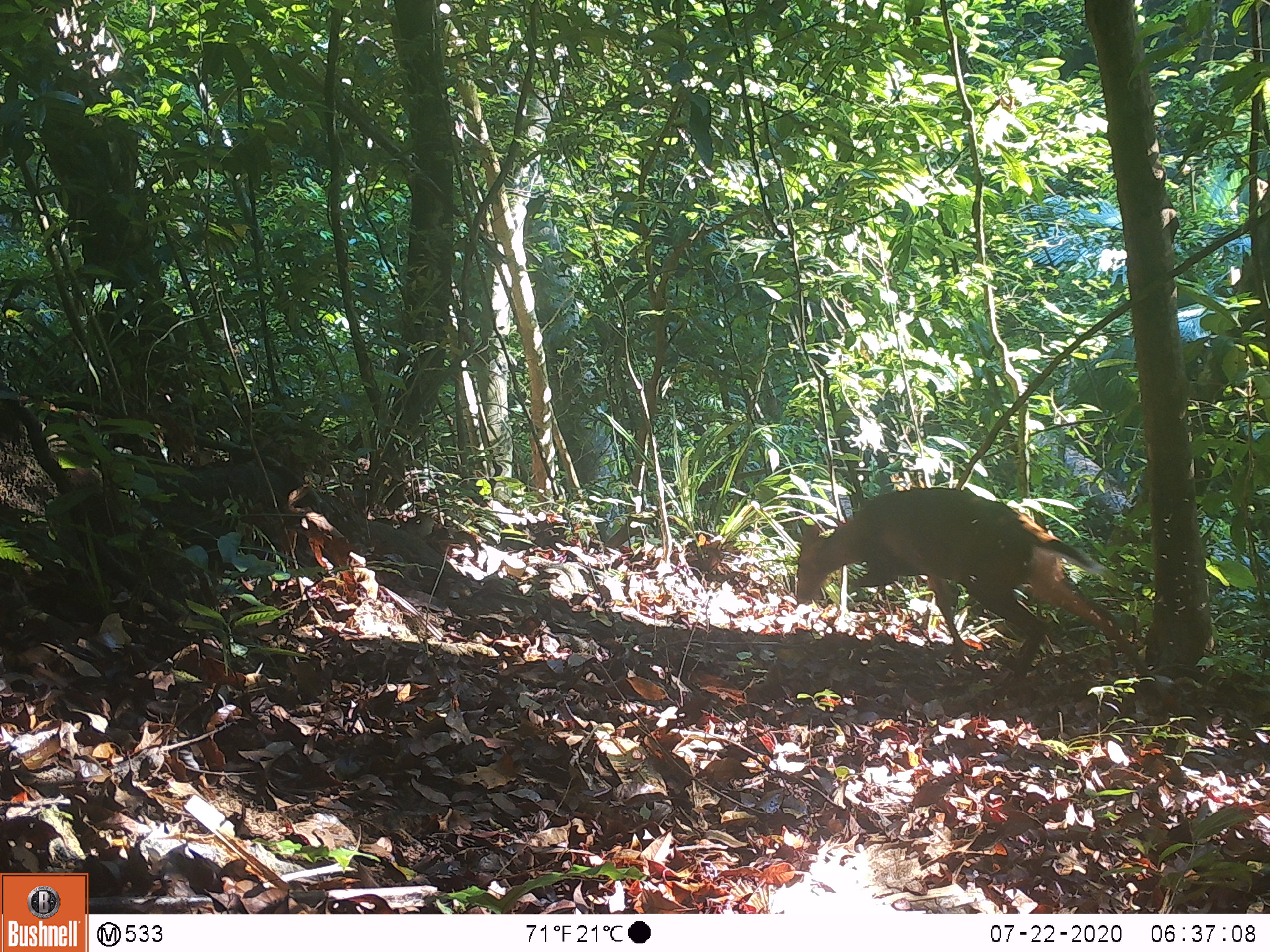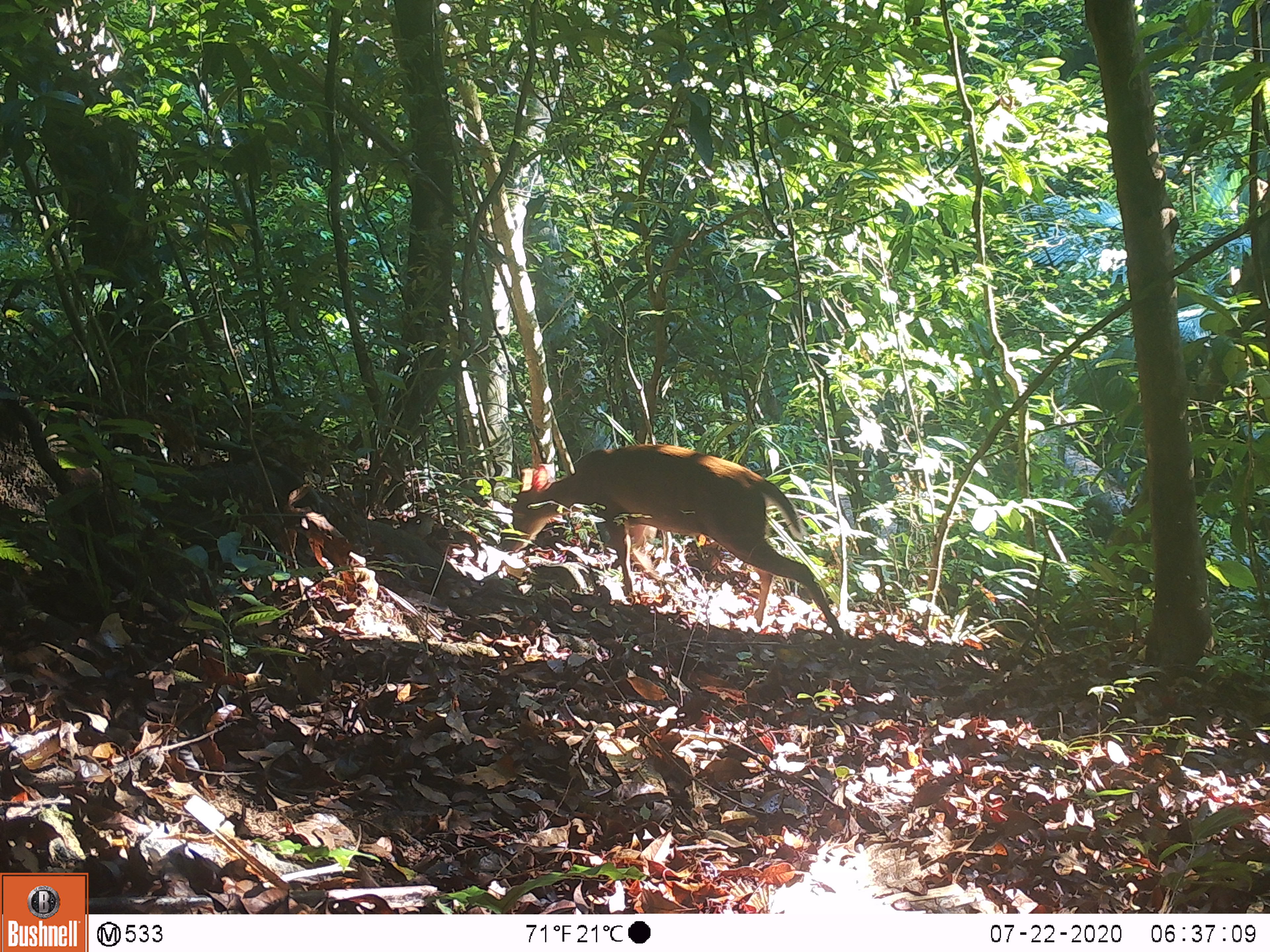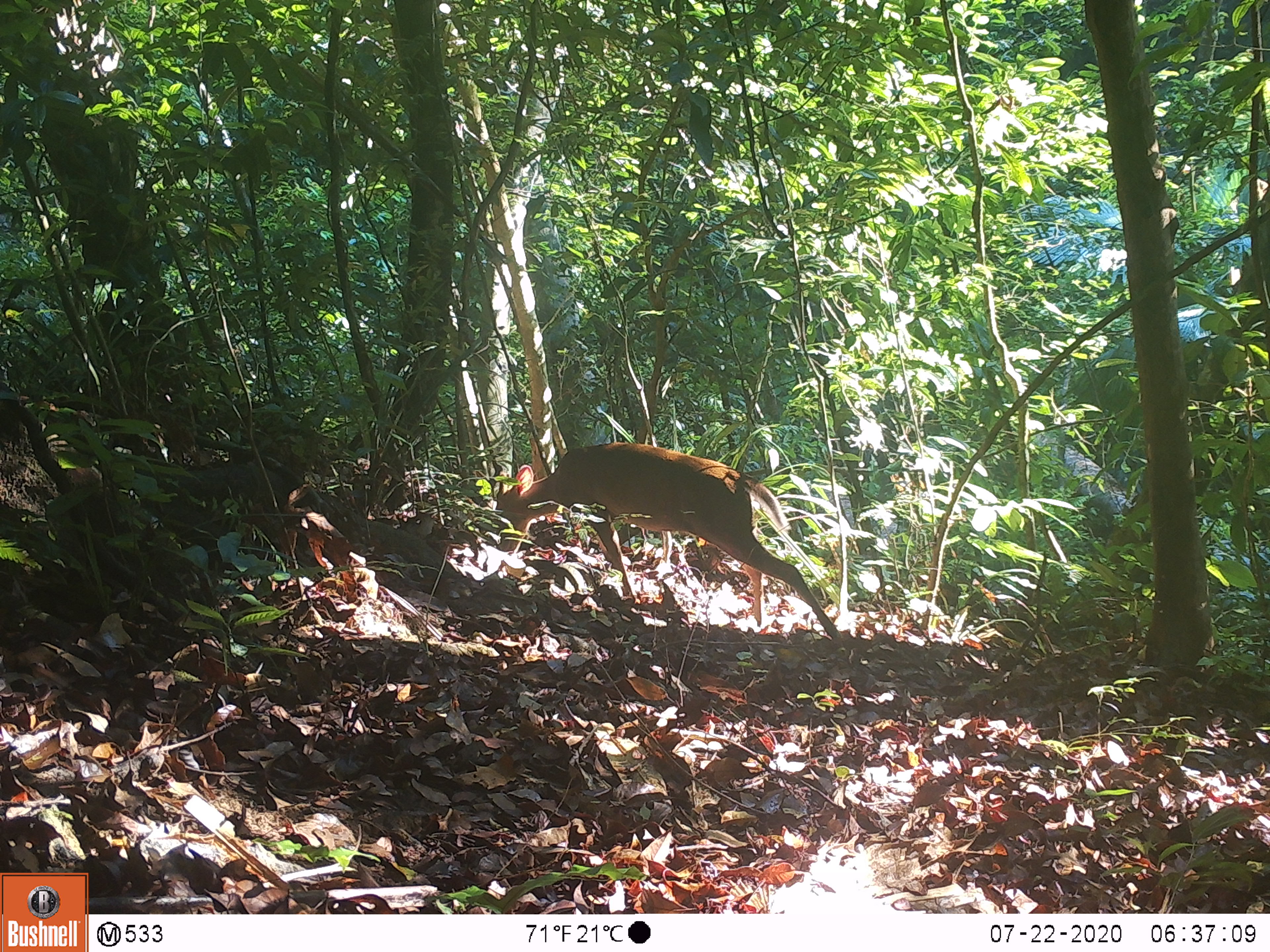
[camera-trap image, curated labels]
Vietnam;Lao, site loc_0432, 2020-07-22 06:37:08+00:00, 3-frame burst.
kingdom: Animalia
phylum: Chordata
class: Mammalia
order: Artiodactyla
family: Cervidae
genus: Muntiacus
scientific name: Muntiacus rooseveltorum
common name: roosevelt's muntjac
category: roosevelts muntjac group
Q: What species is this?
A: Roosevelts muntjac group (roosevelt's muntjac) (Muntiacus rooseveltorum).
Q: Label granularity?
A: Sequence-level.